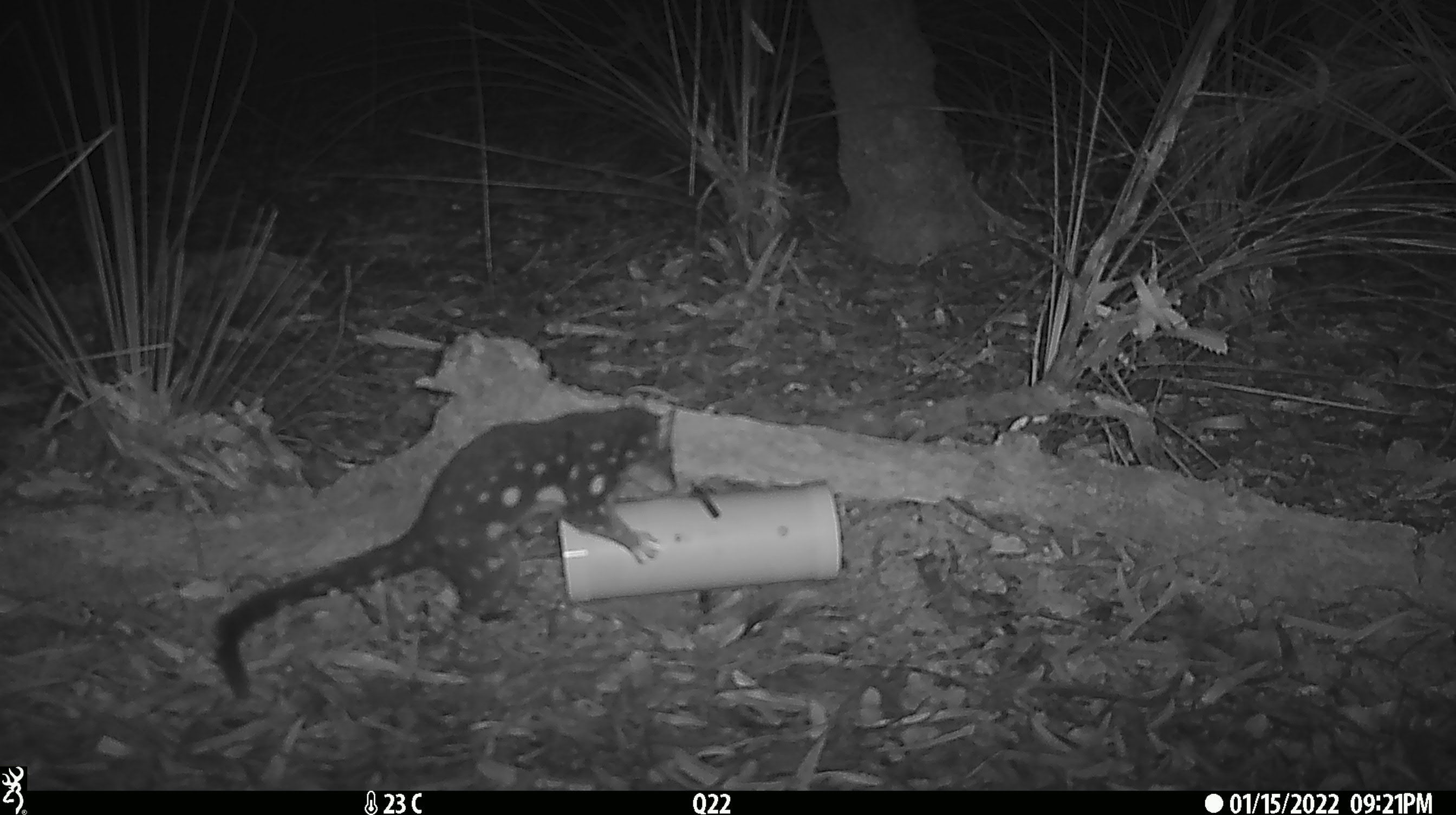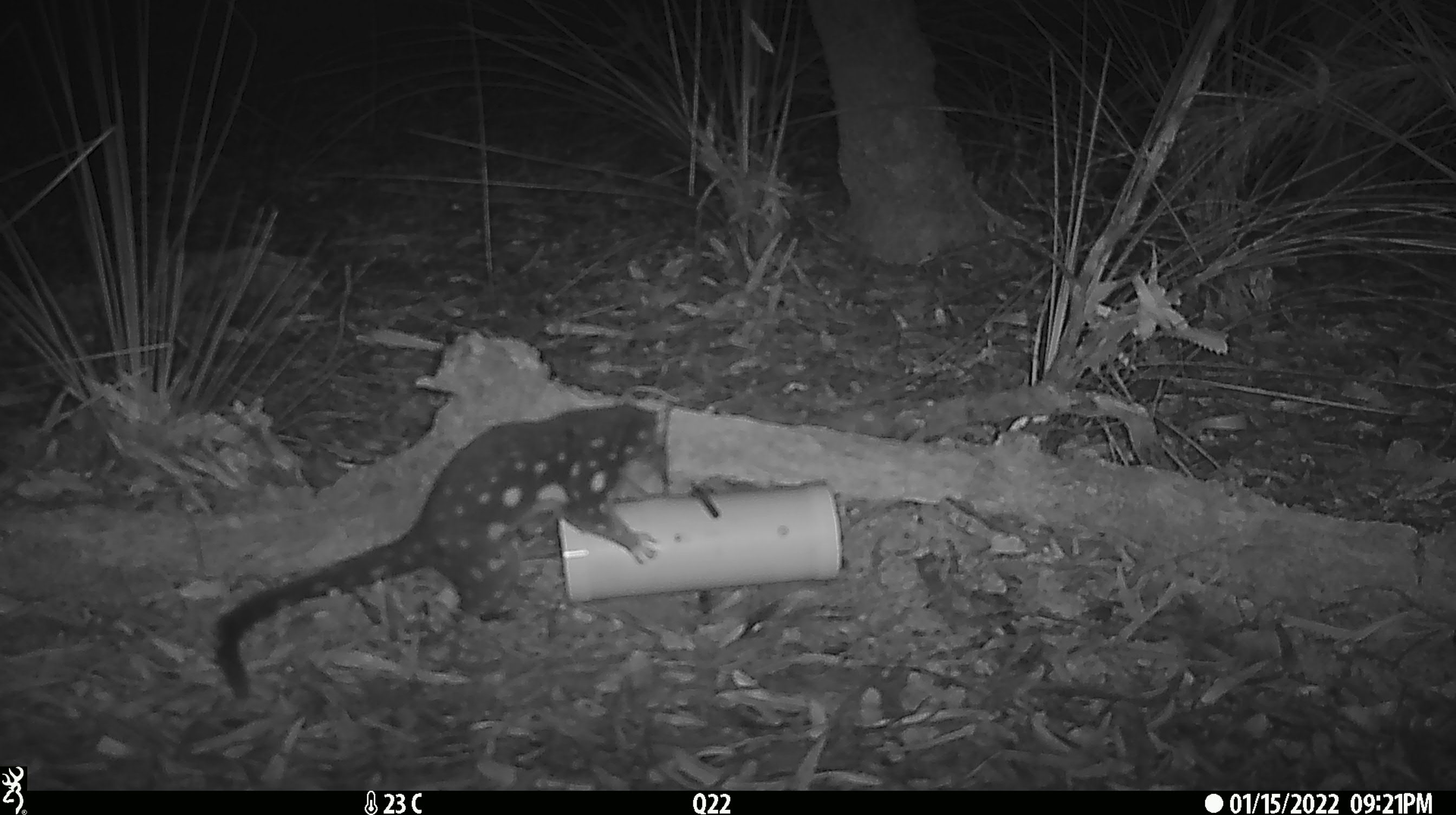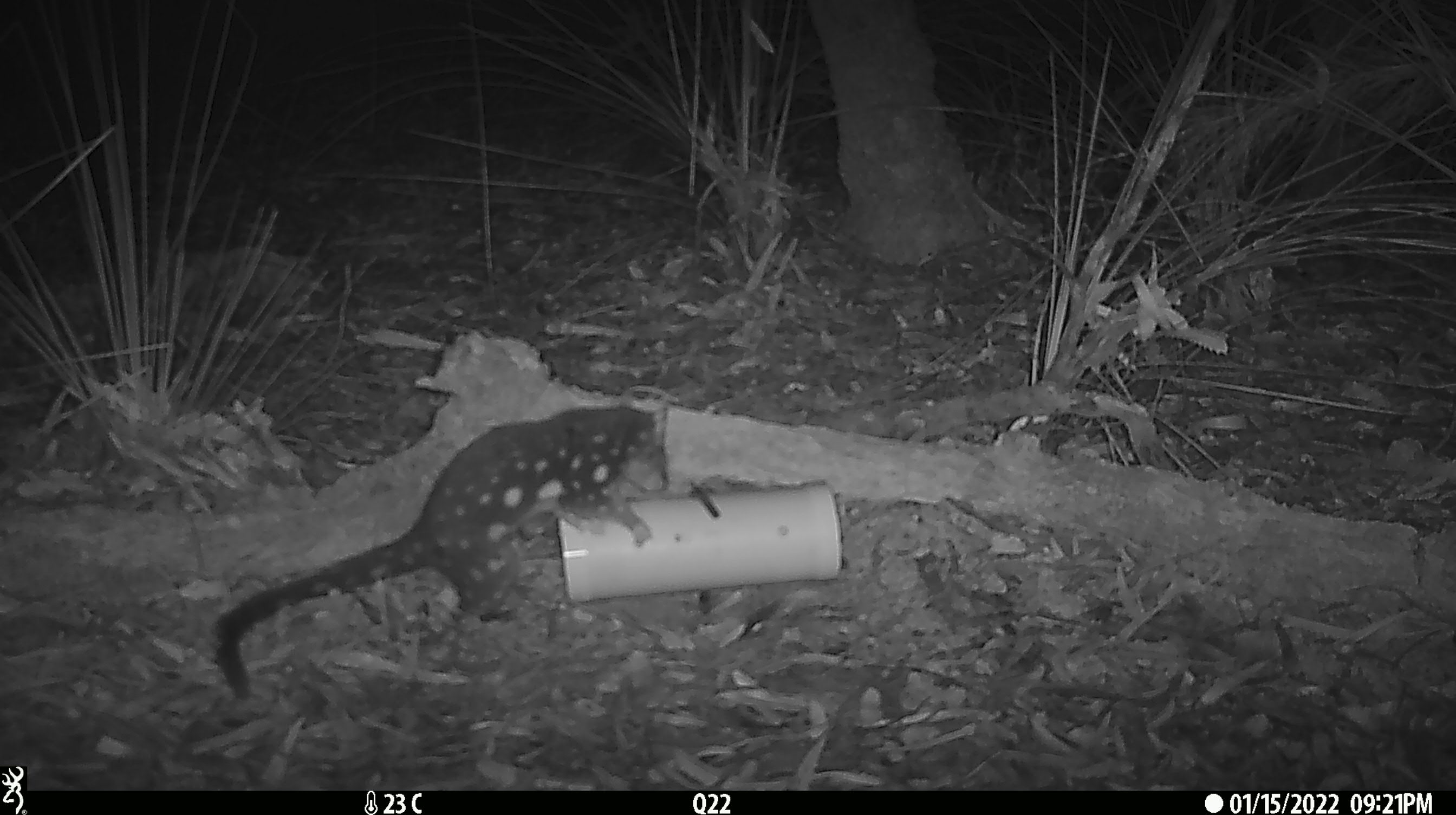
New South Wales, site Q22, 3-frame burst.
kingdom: Animalia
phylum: Chordata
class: Mammalia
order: Dasyuromorphia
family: Dasyuridae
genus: Dasyurus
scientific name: Dasyurus maculatus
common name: spotted-tailed quoll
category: quoll